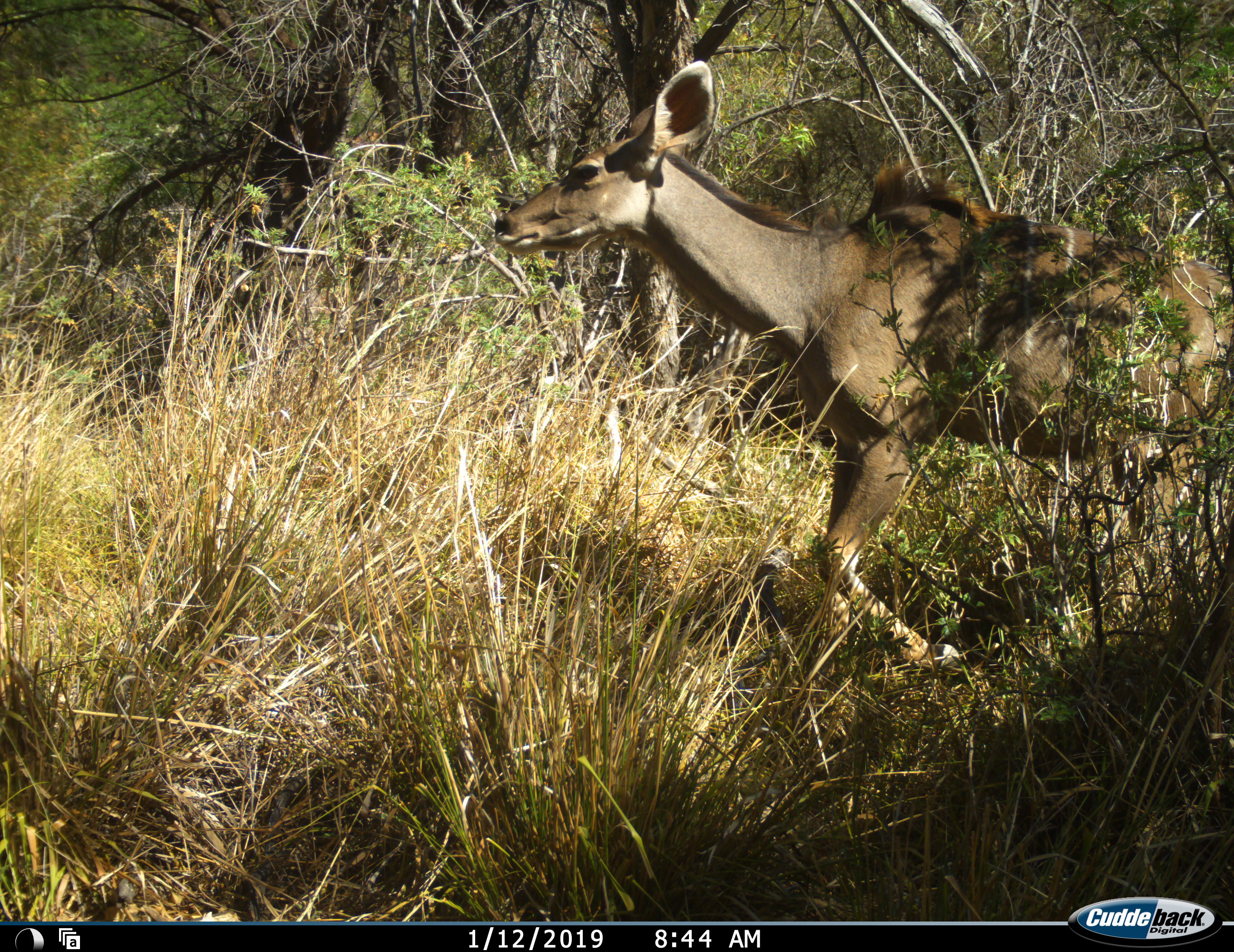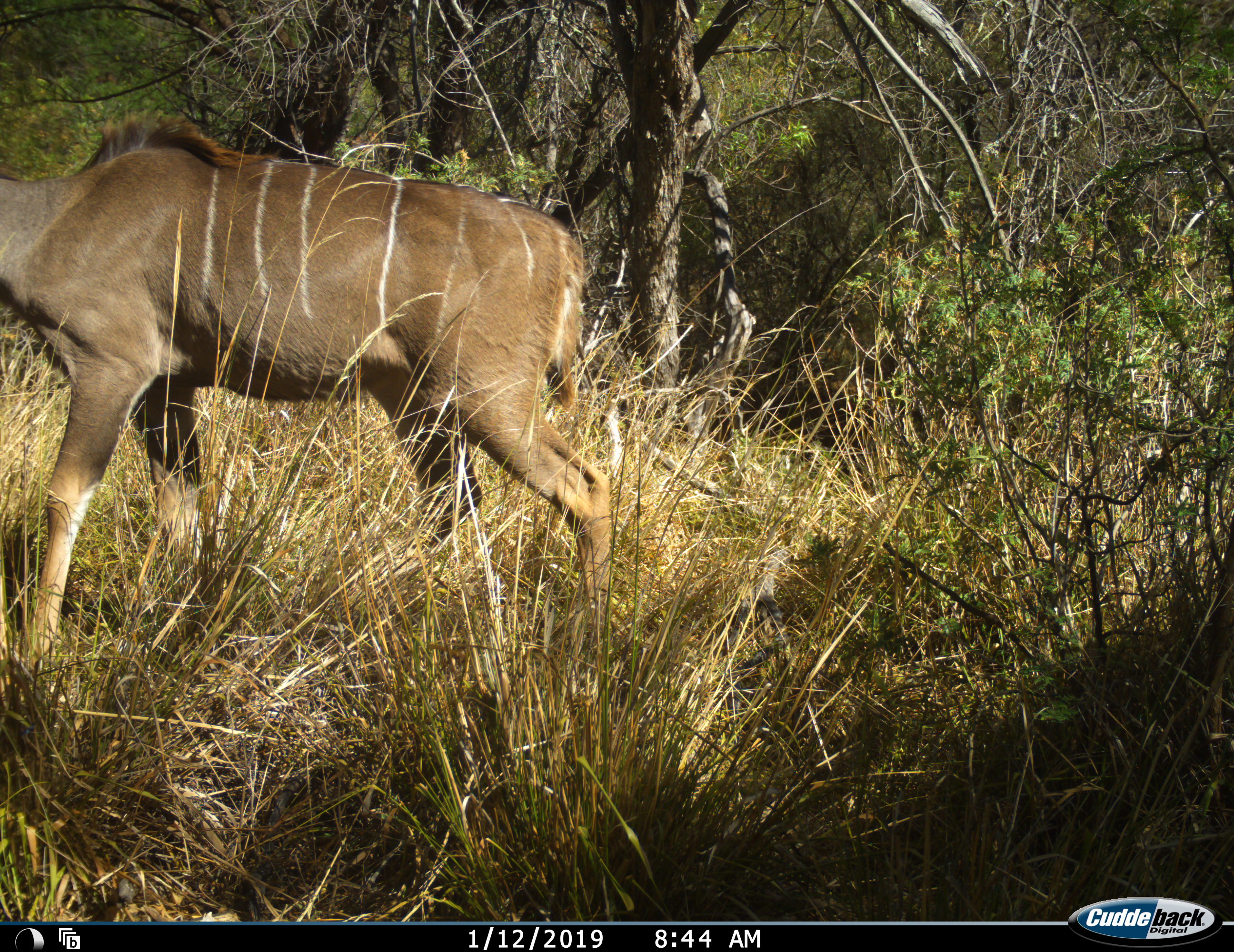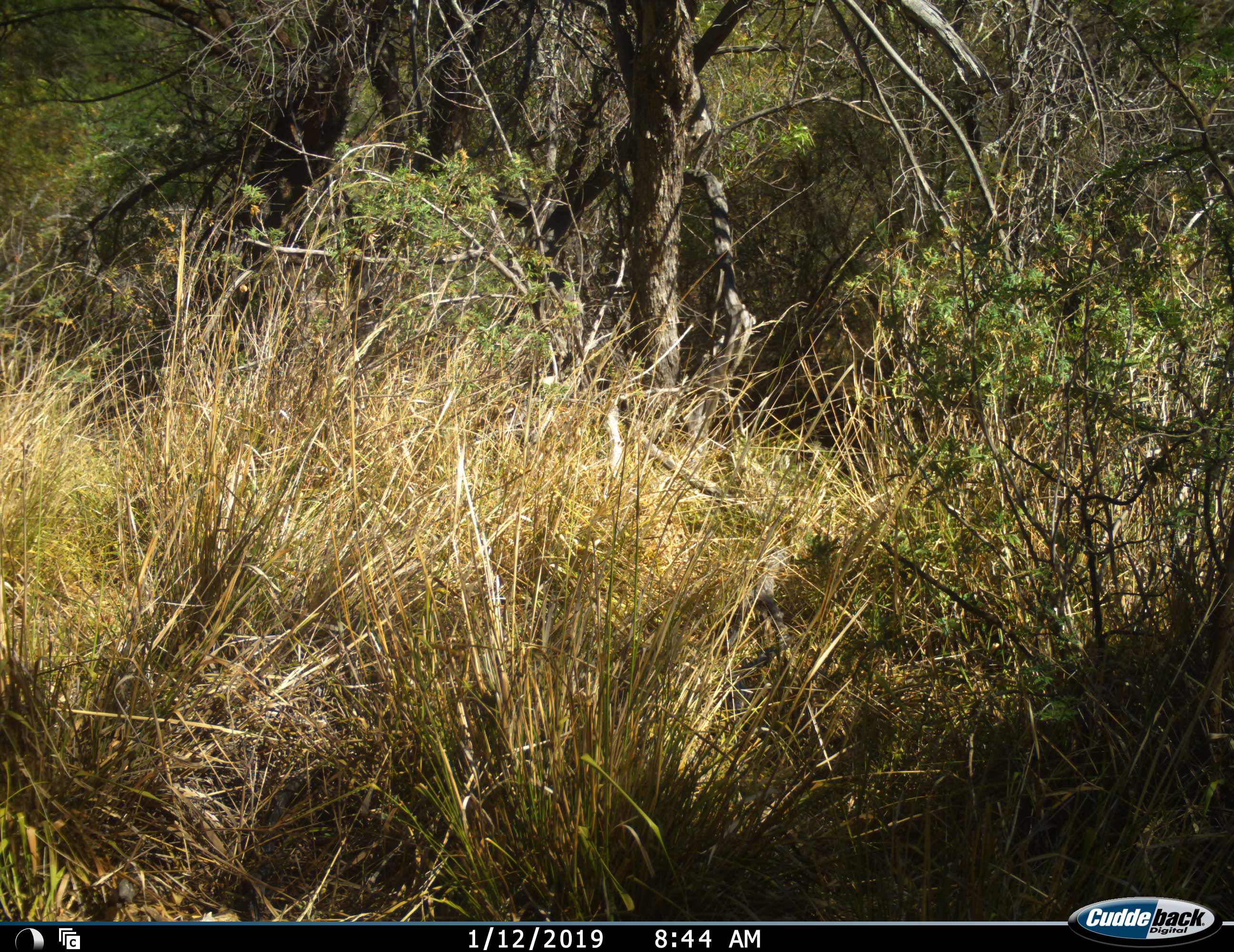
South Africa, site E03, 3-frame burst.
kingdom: Animalia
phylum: Chordata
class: Mammalia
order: Artiodactyla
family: Bovidae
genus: Tragelaphus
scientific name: Tragelaphus strepsiceros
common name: greater kudu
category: kudu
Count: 1.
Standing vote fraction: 10%.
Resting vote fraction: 0%.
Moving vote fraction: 100%.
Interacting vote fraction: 0%.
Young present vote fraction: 0%.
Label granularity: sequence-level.